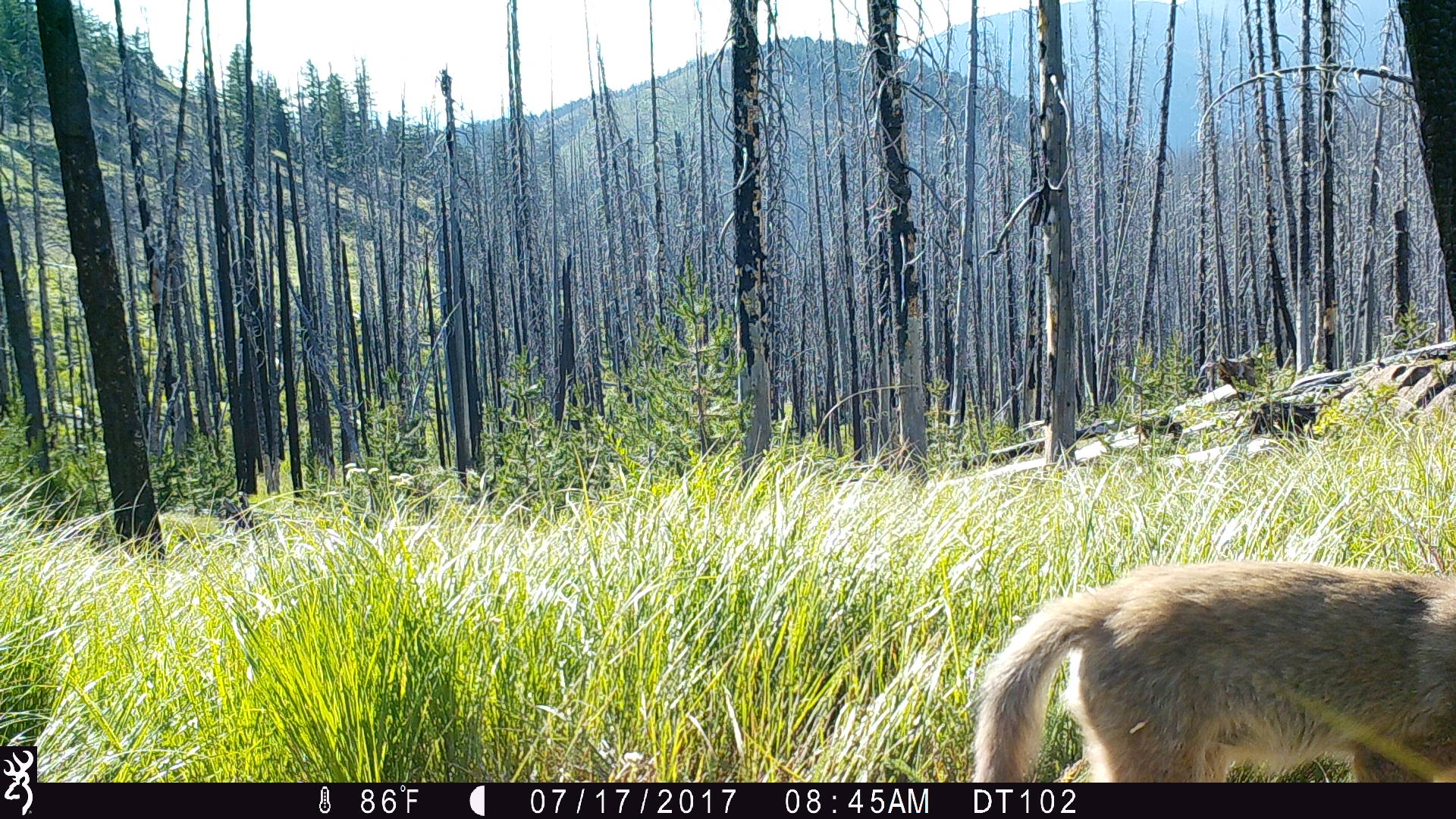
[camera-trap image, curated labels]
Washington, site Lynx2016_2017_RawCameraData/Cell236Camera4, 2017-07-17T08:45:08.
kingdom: Animalia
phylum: Chordata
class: Mammalia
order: Carnivora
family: Canidae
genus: Canis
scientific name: Canis latrans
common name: coyote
Canis latrans (coyote). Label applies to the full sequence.